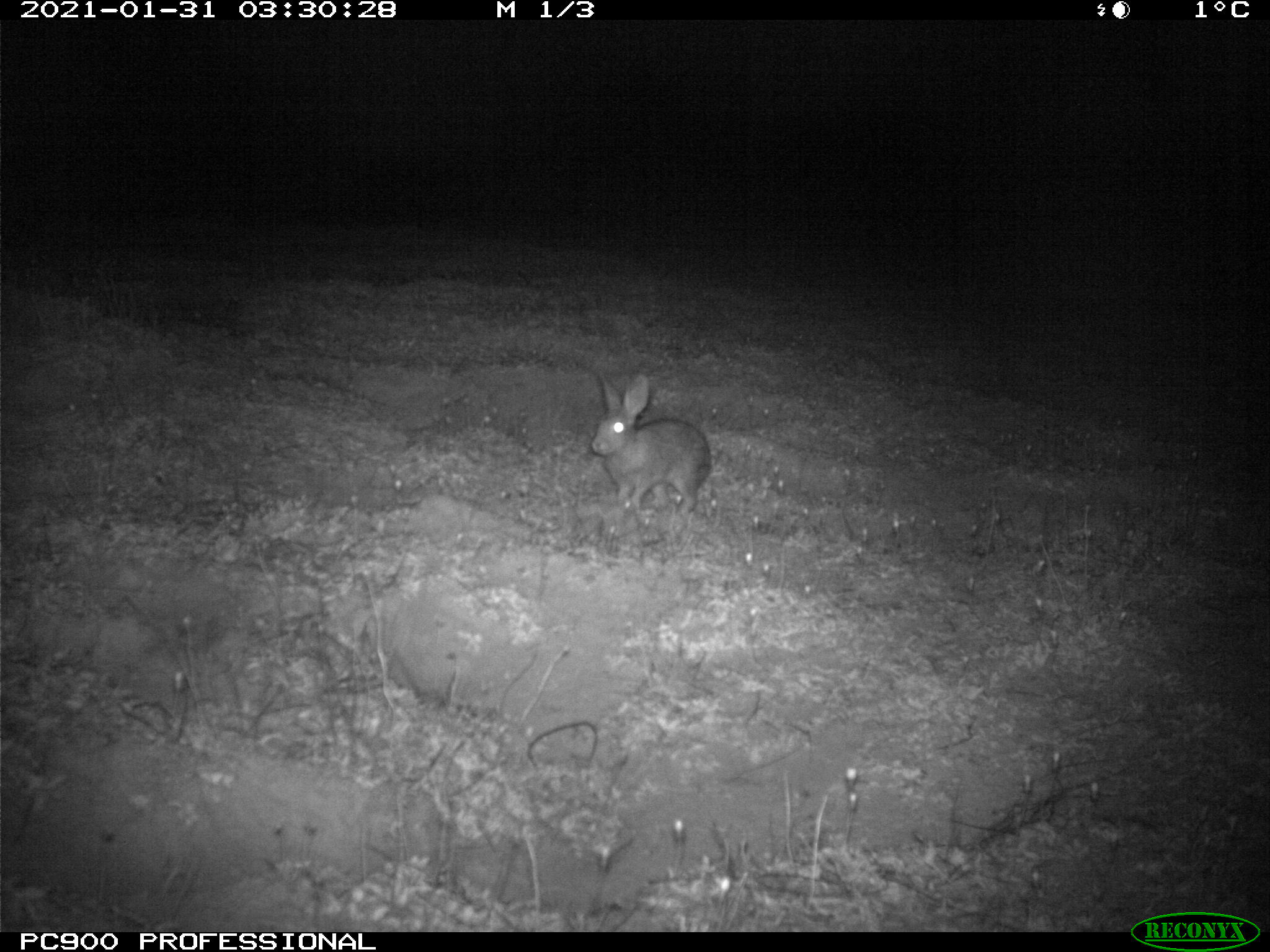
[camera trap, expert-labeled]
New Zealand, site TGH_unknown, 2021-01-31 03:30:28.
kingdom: Animalia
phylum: Chordata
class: Mammalia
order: Lagomorpha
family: Leporidae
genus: Oryctolagus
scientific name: Oryctolagus cuniculus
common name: european rabbit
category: rabbit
Rabbit (european rabbit) (Oryctolagus cuniculus).